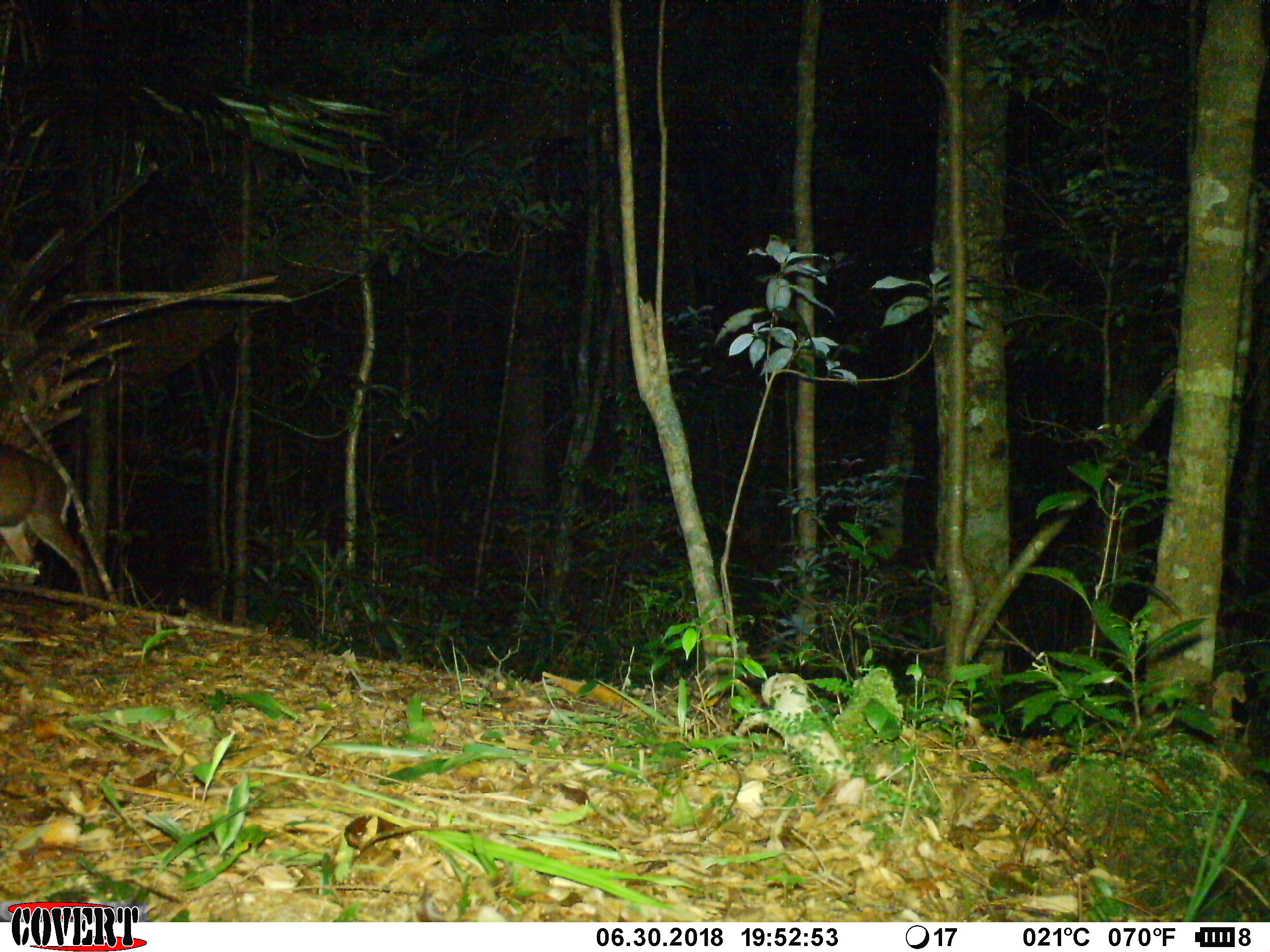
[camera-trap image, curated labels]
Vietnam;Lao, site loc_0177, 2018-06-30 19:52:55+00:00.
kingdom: Animalia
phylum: Chordata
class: Mammalia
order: Artiodactyla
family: Cervidae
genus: Muntiacus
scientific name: Muntiacus rooseveltorum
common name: roosevelt's muntjac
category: roosevelts muntjac group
Roosevelts muntjac group (roosevelt's muntjac) (Muntiacus rooseveltorum). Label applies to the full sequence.